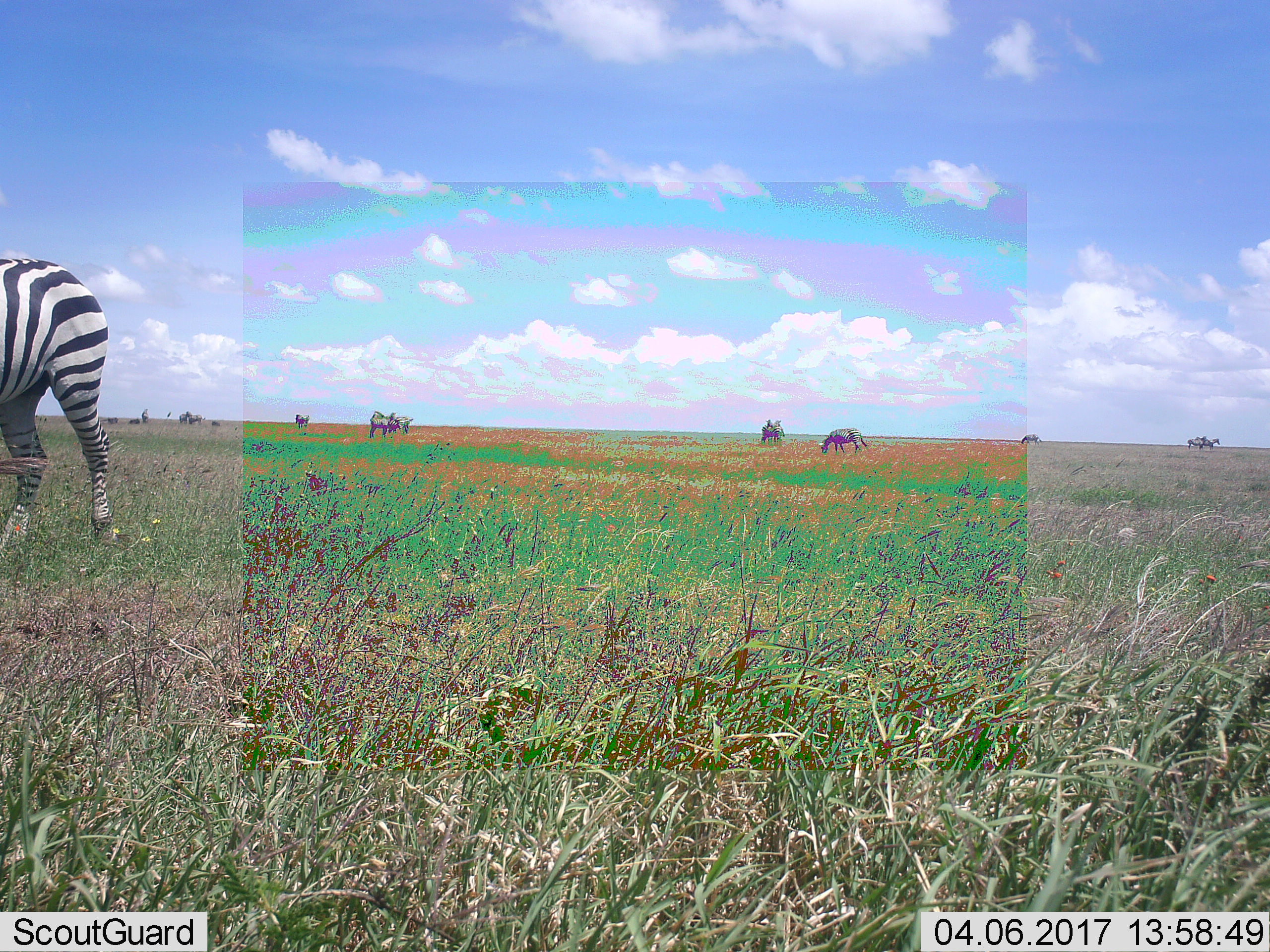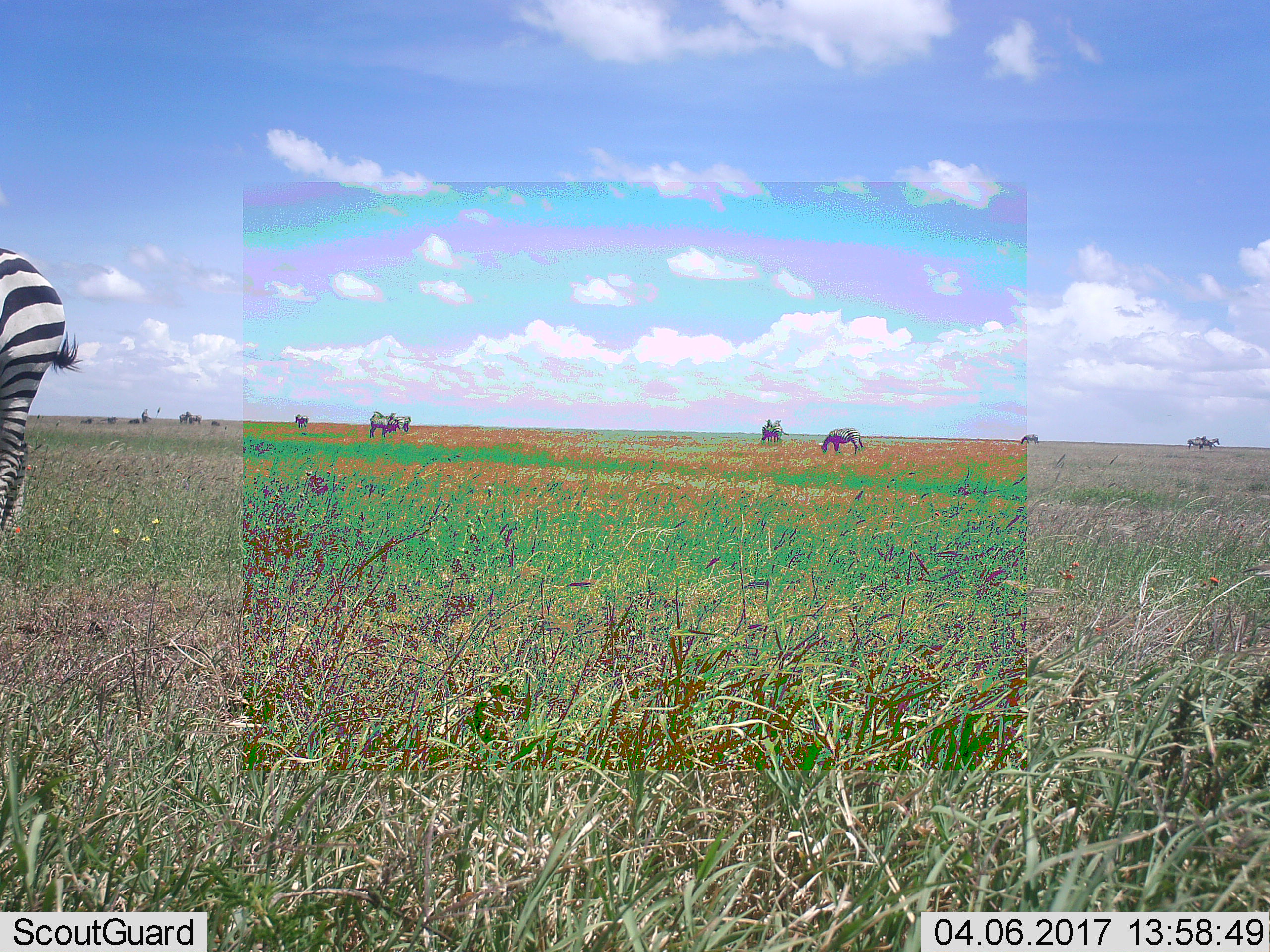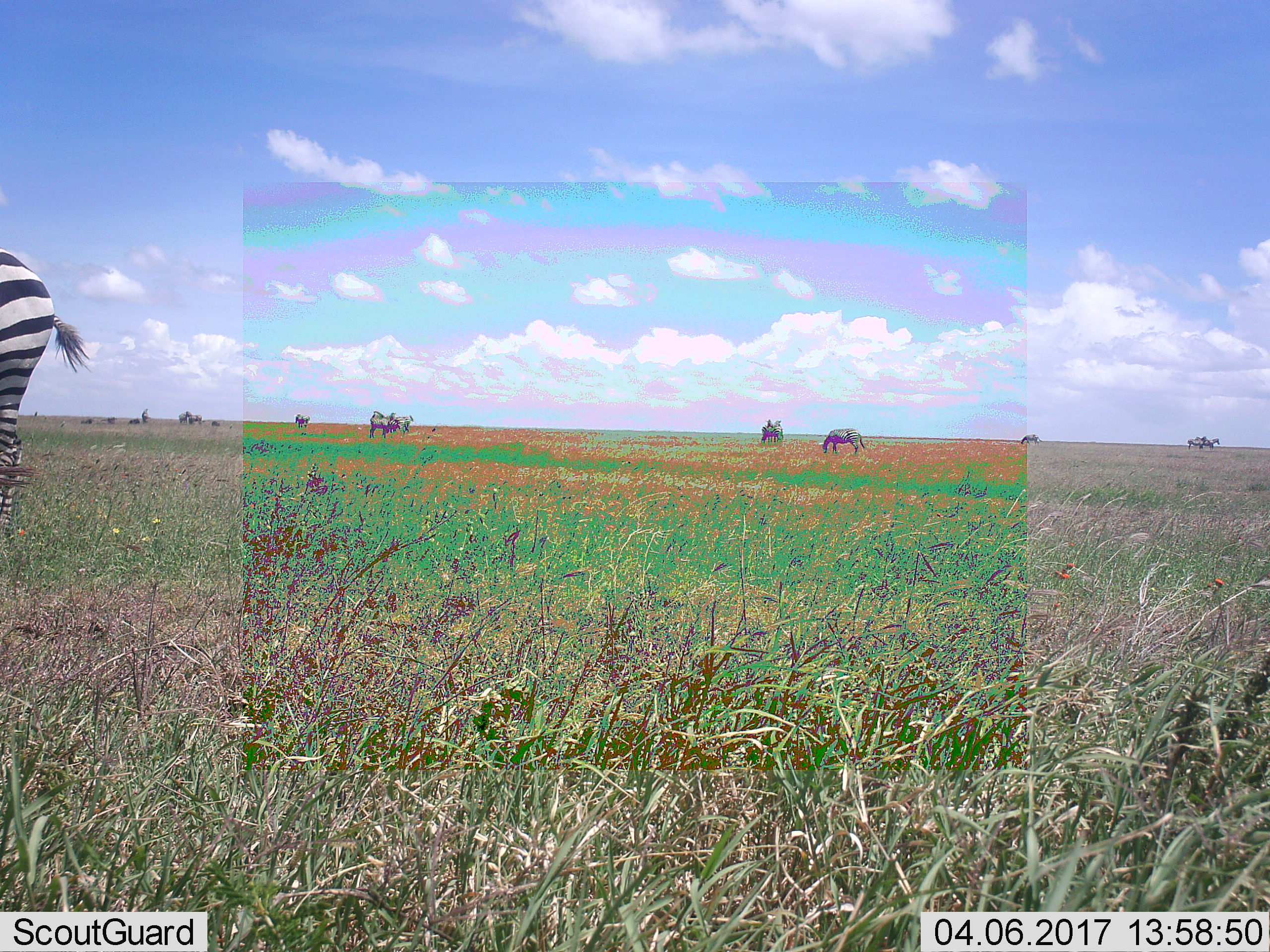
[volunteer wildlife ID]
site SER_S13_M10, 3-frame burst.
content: unidentified animal